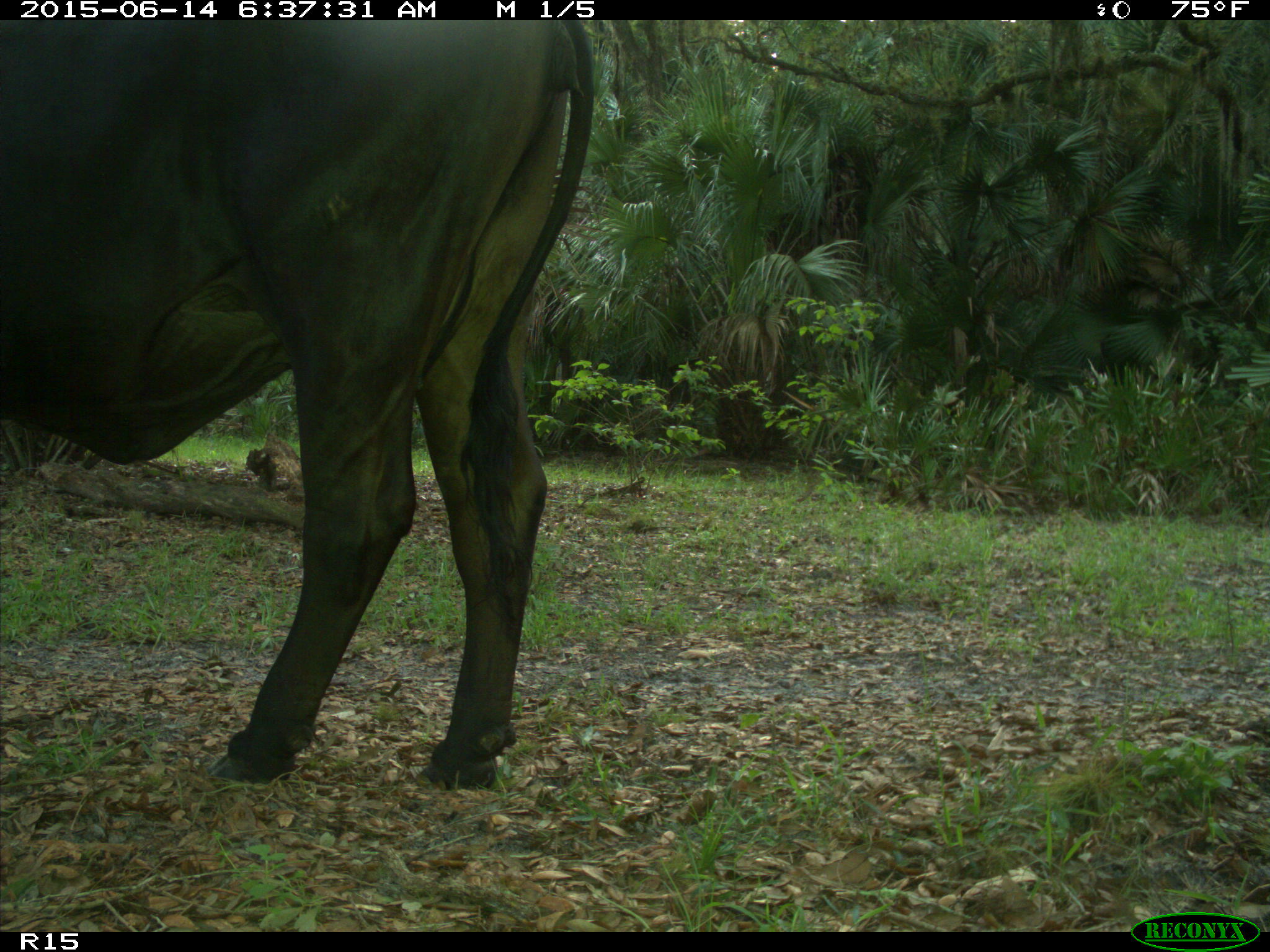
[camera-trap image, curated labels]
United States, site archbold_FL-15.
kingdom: Animalia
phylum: Chordata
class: Mammalia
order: Artiodactyla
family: Bovidae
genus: Bos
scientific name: Bos taurus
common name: domestic cow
Bos taurus (domestic cow).